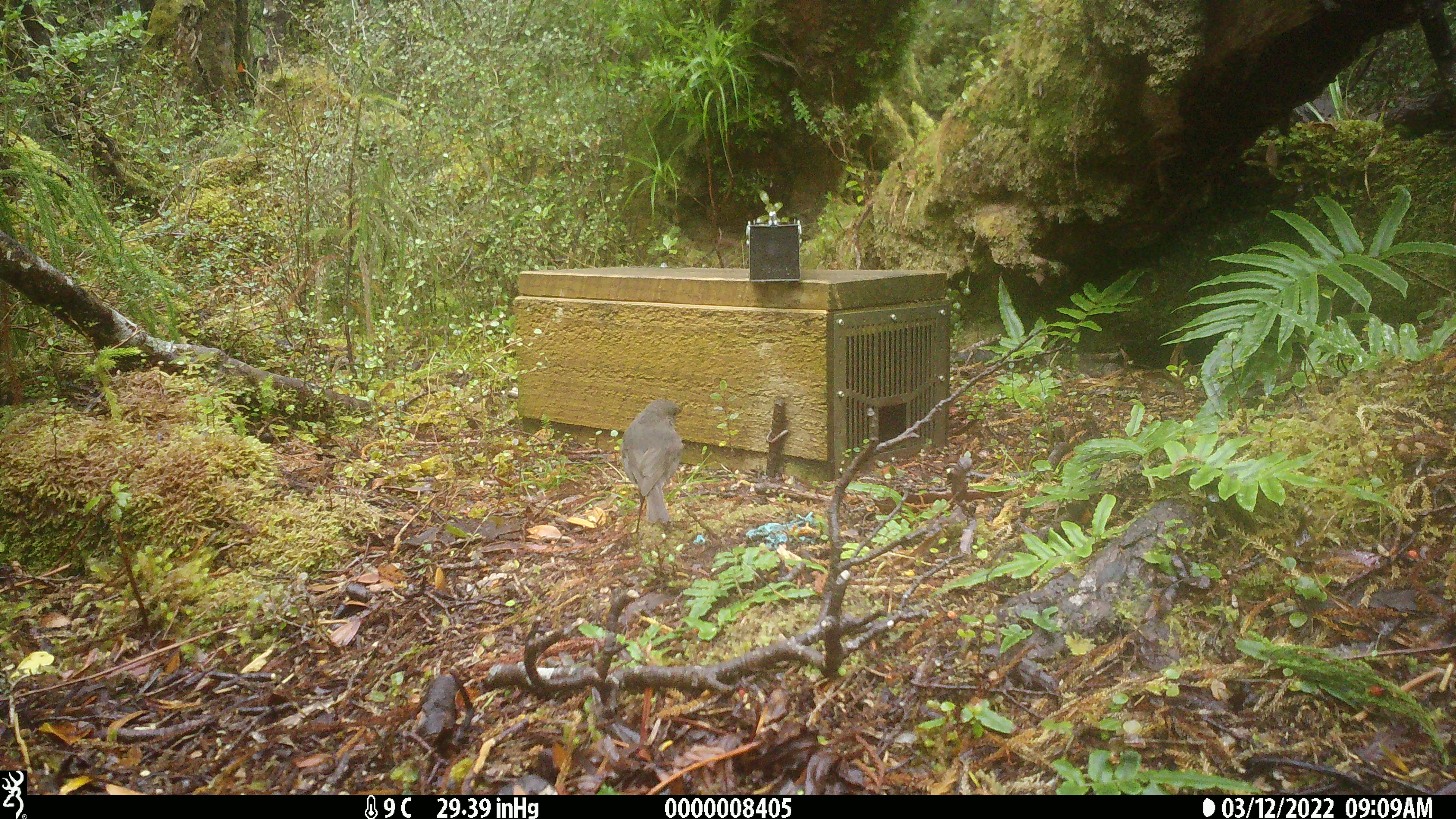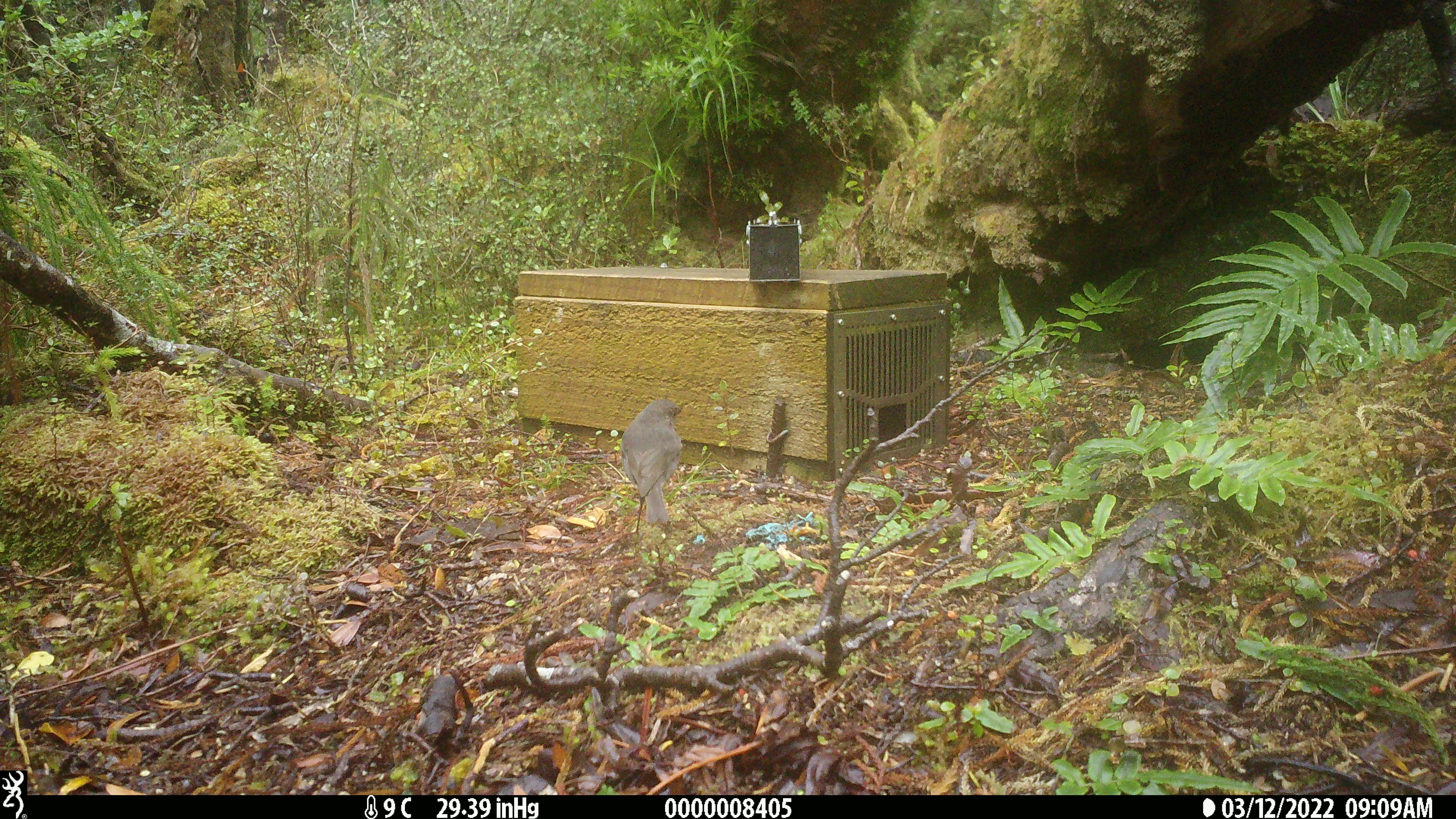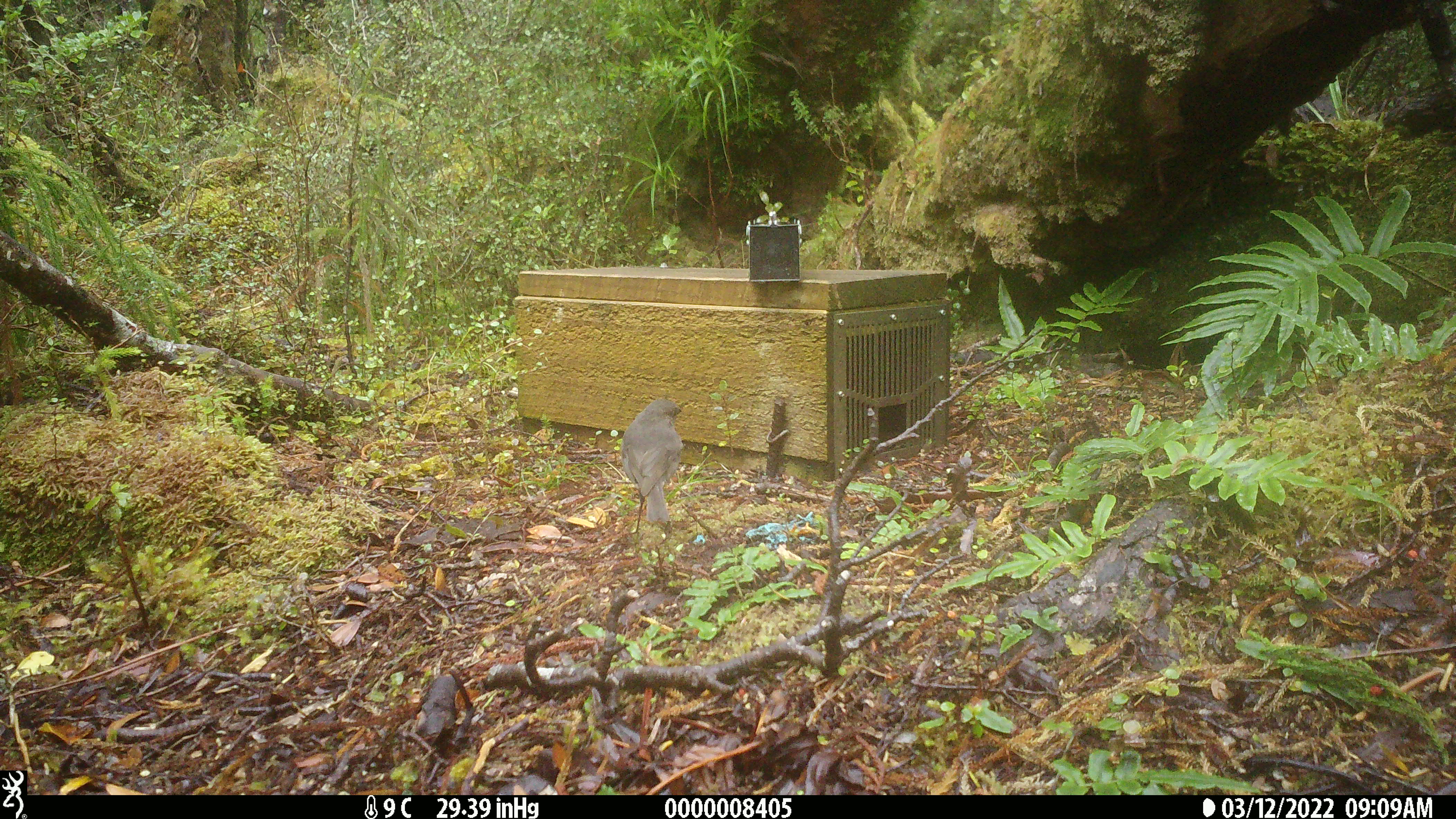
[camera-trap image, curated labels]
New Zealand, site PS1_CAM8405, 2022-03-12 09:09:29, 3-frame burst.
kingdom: Animalia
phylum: Chordata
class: Aves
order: Passeriformes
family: Petroicidae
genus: Petroica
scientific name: Petroica australis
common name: new zealand robin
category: robin